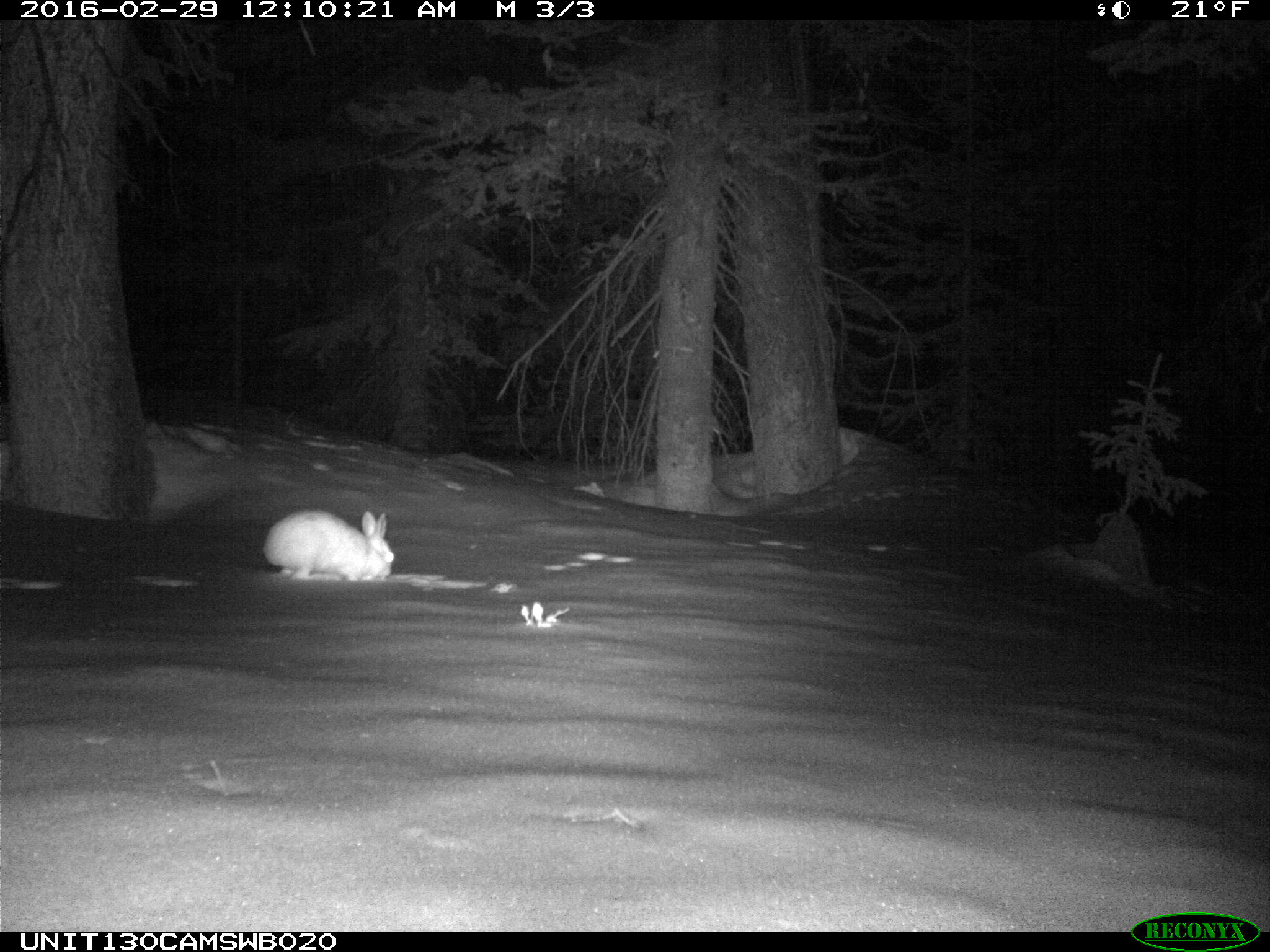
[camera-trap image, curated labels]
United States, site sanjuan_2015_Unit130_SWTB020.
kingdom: Animalia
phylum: Chordata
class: Mammalia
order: Lagomorpha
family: Leporidae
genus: Lepus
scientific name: Lepus americanus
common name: snowshoe hare